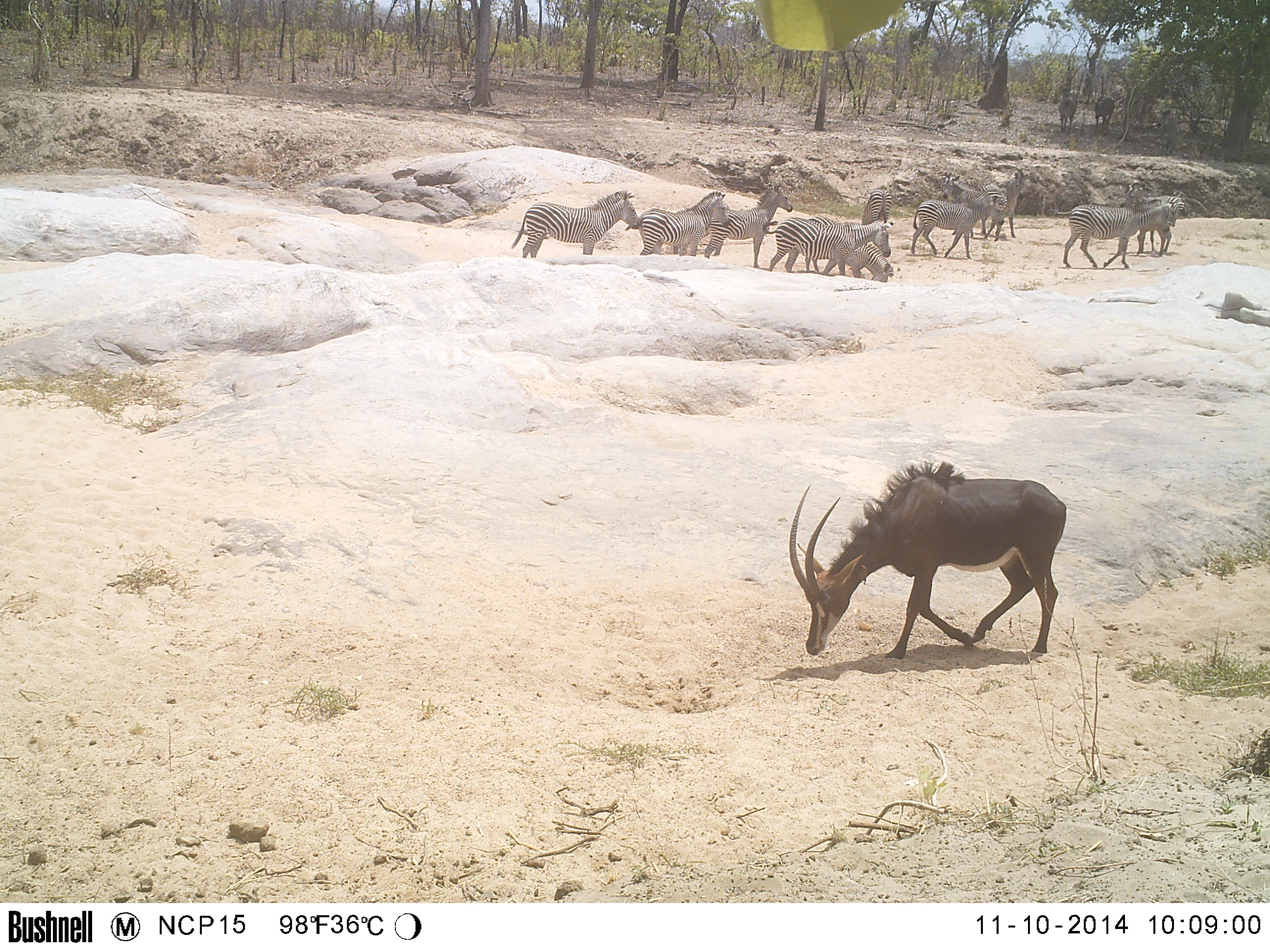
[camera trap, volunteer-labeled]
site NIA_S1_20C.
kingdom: Animalia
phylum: Chordata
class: Mammalia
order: Artiodactyla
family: Bovidae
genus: Hippotragus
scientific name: Hippotragus niger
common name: sable antelope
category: sable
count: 1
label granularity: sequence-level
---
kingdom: Animalia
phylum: Chordata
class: Mammalia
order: Perissodactyla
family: Equidae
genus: Equus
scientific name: Equus quagga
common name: plains zebra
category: zebraplains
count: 11-50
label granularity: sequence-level